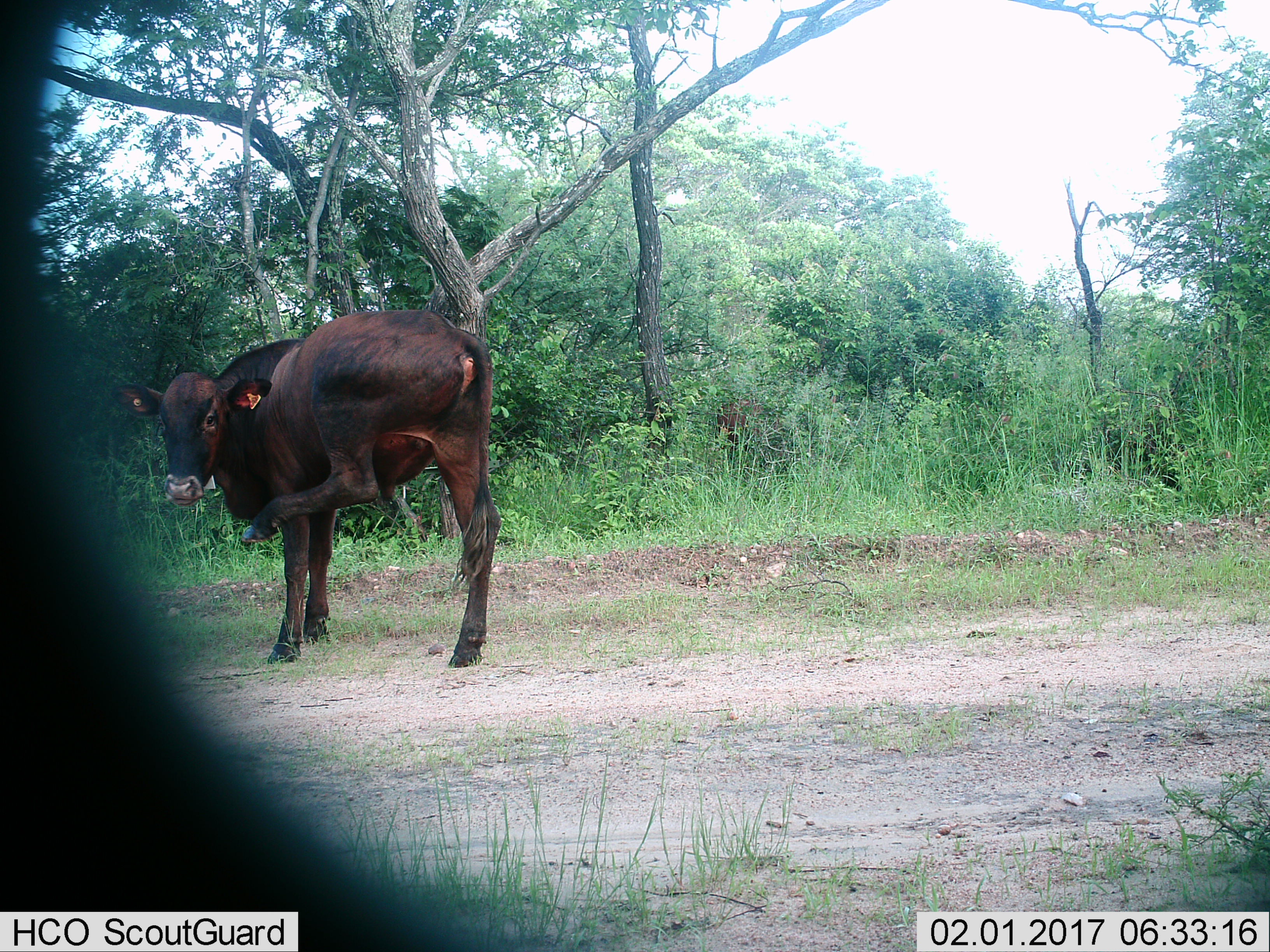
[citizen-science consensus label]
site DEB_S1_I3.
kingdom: Animalia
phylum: Chordata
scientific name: Vertebrata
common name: domestic animal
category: domesticanimal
Domesticanimal (domestic animal) (Vertebrata), count 1. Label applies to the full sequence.